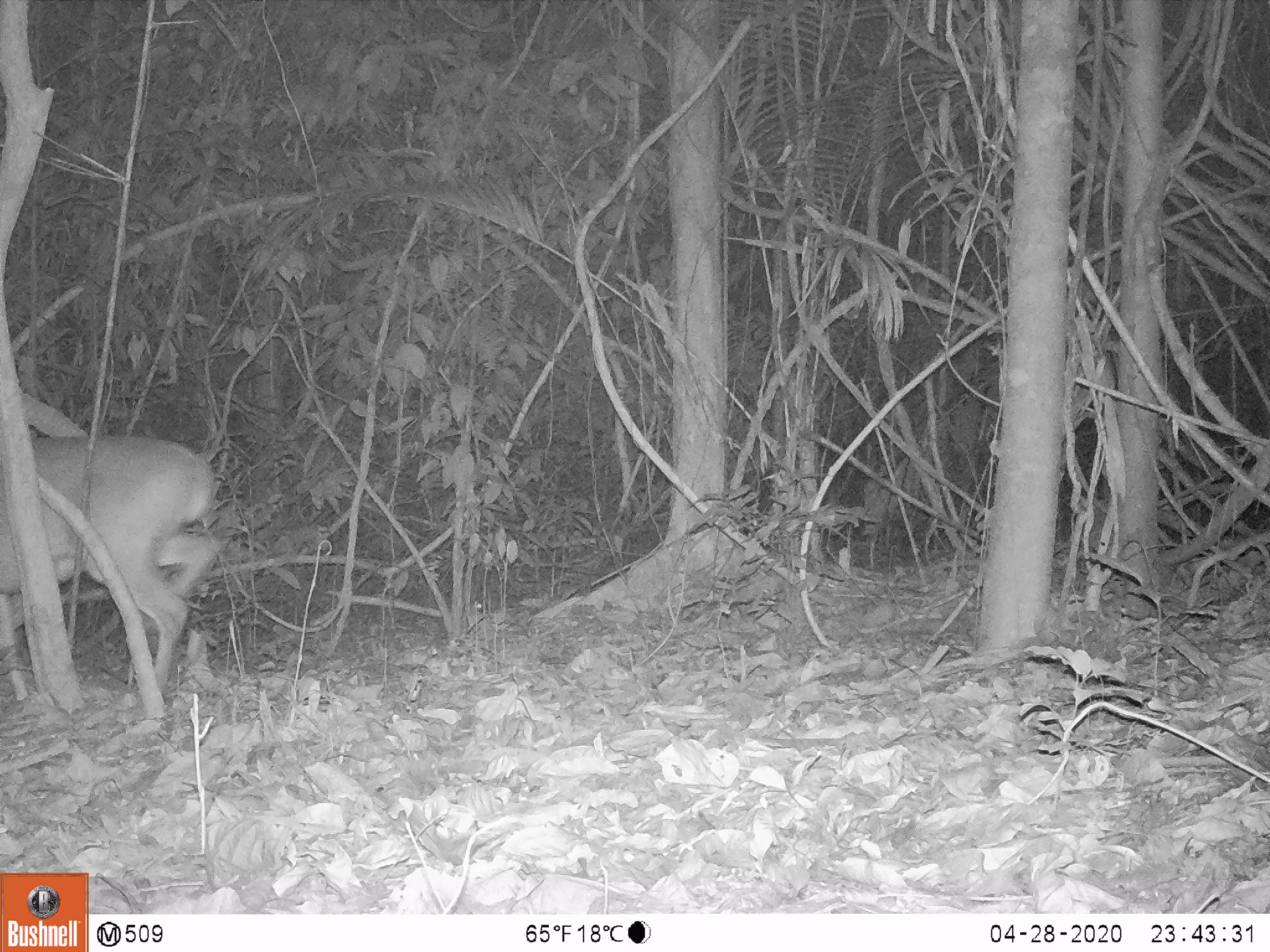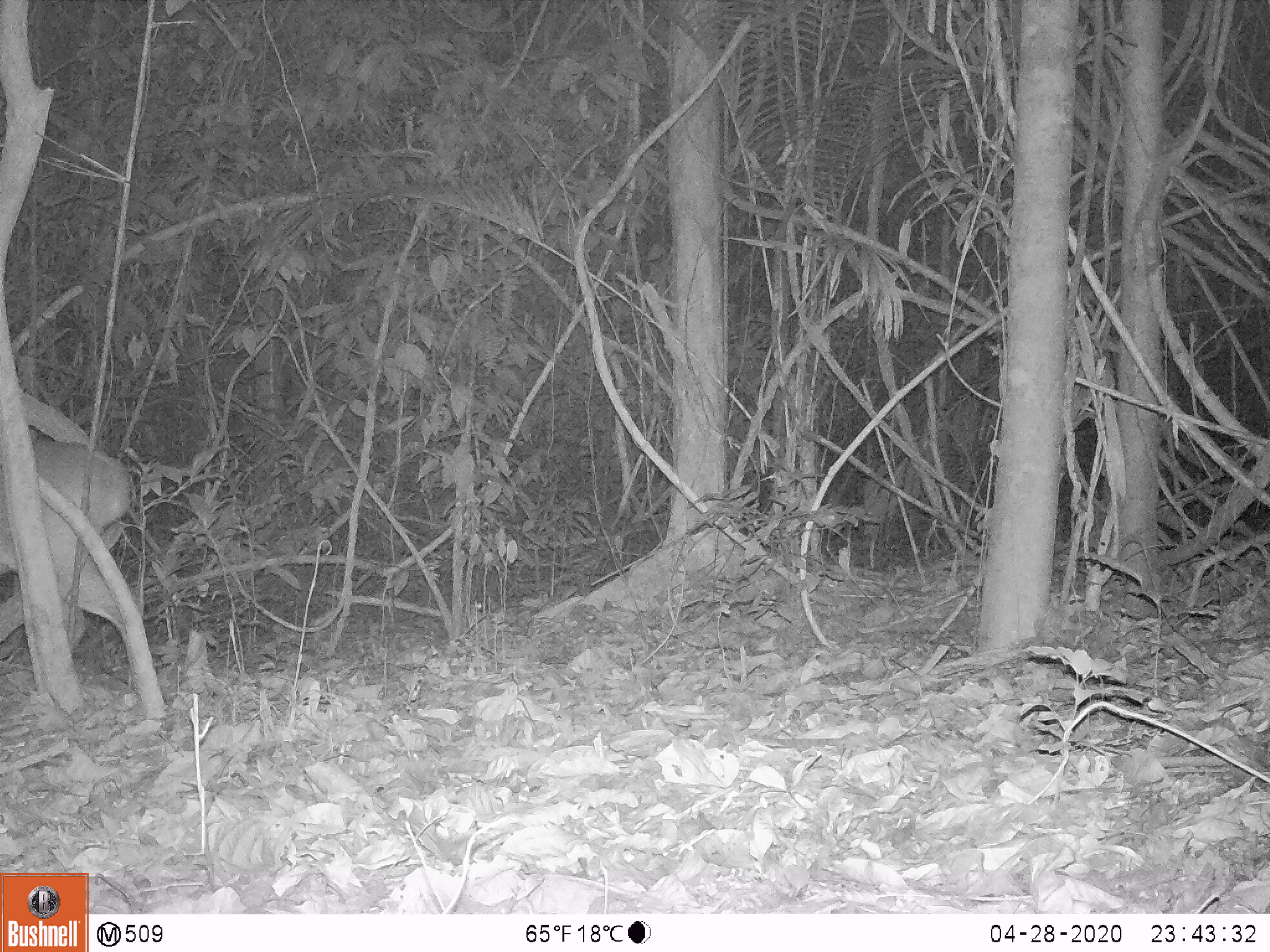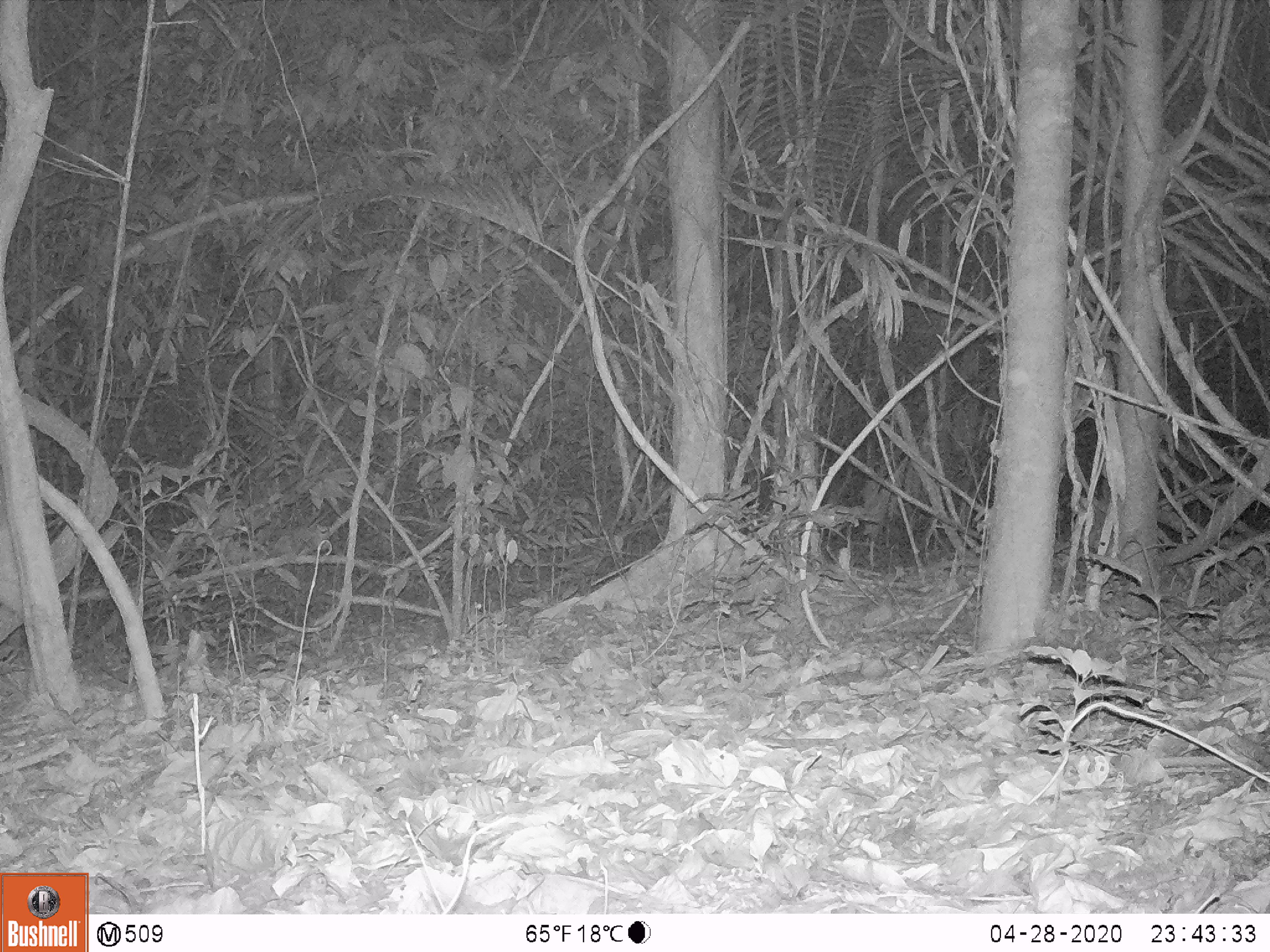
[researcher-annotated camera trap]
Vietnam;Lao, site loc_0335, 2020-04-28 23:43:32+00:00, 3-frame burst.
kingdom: Animalia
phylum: Chordata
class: Mammalia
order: Artiodactyla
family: Cervidae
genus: Muntiacus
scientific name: Muntiacus vuquangensis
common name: large-antlered muntjac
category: large antlered muntjac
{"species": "large antlered muntjac (large-antlered muntjac) (Muntiacus vuquangensis)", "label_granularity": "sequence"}